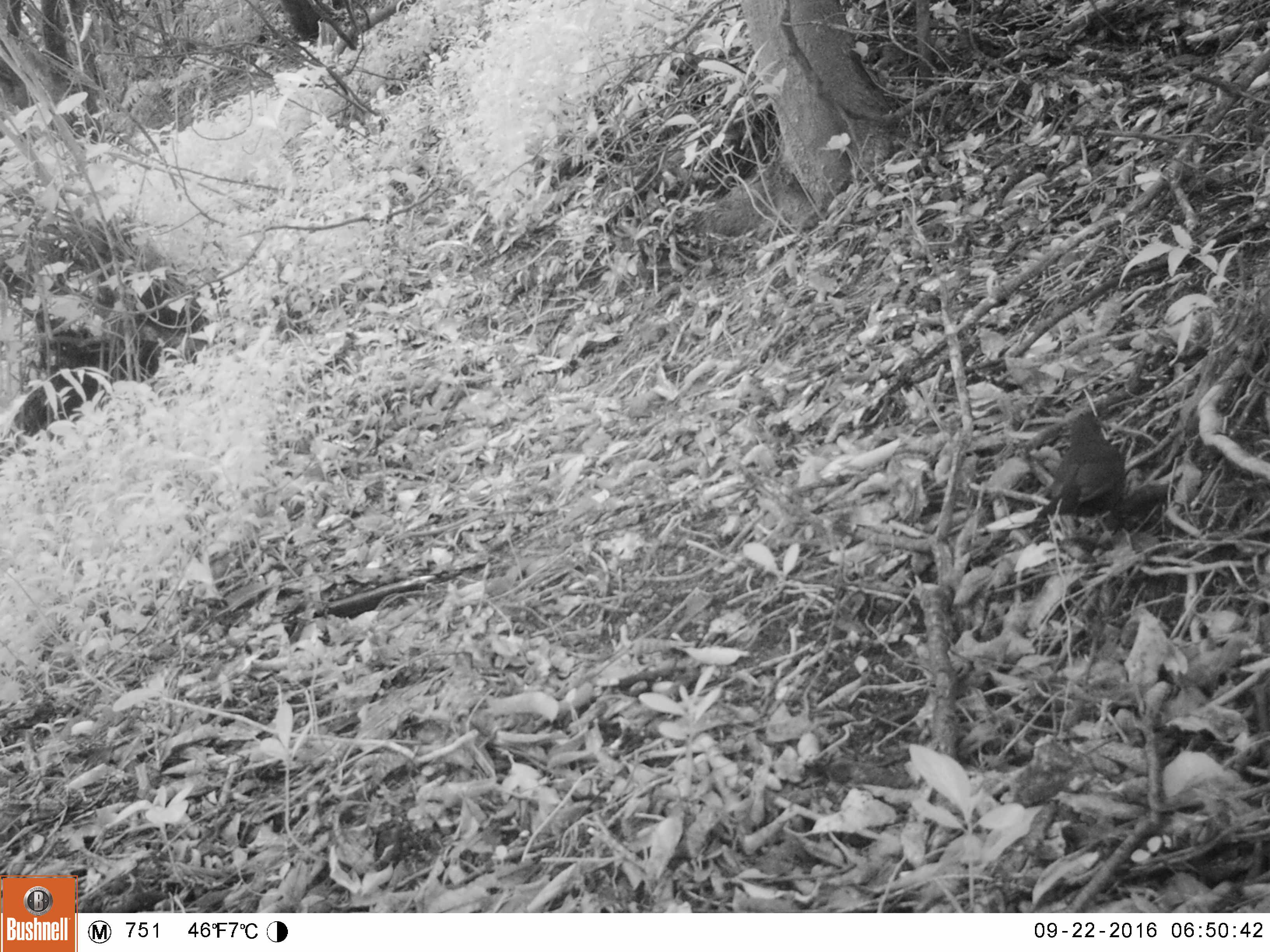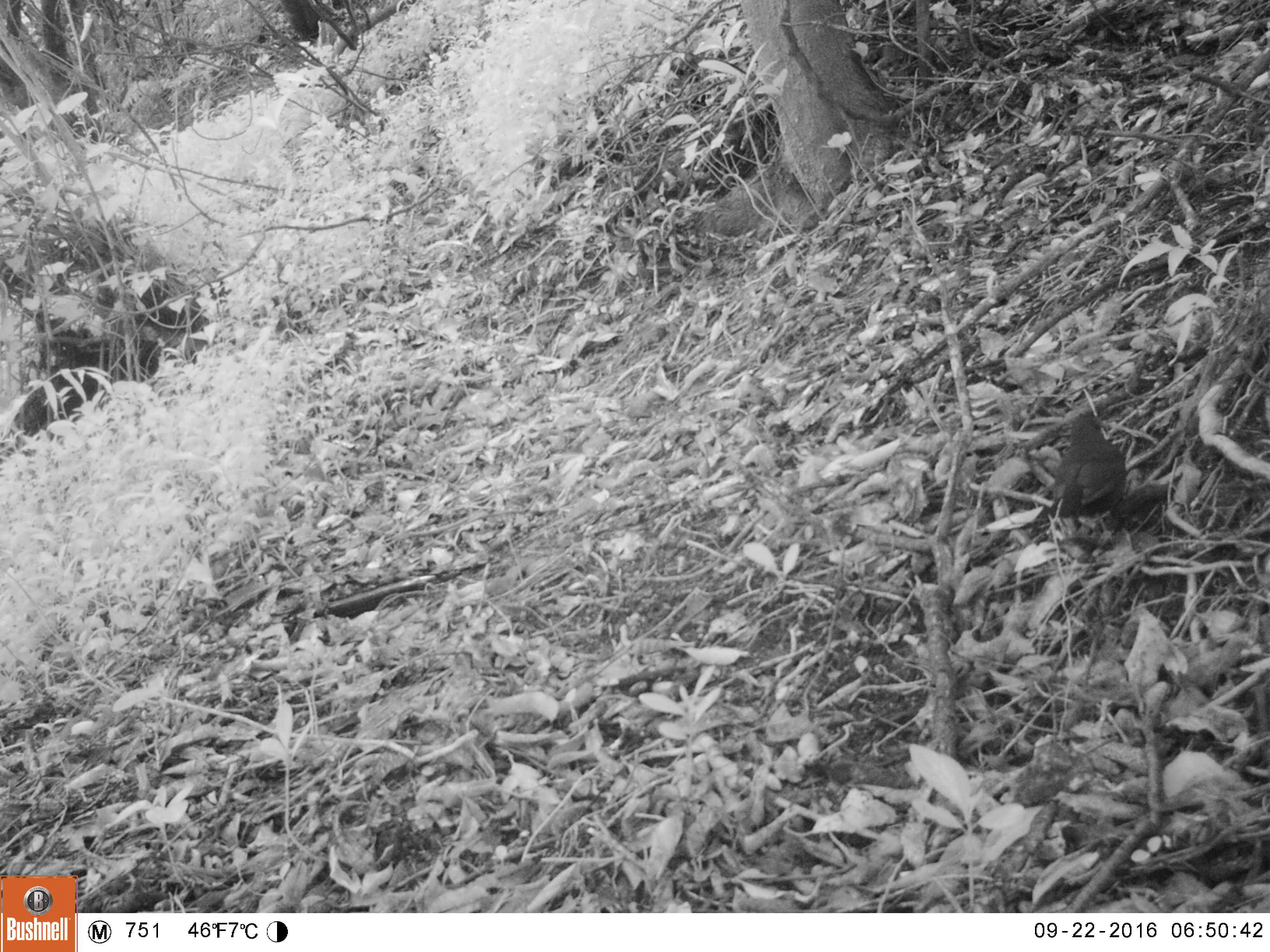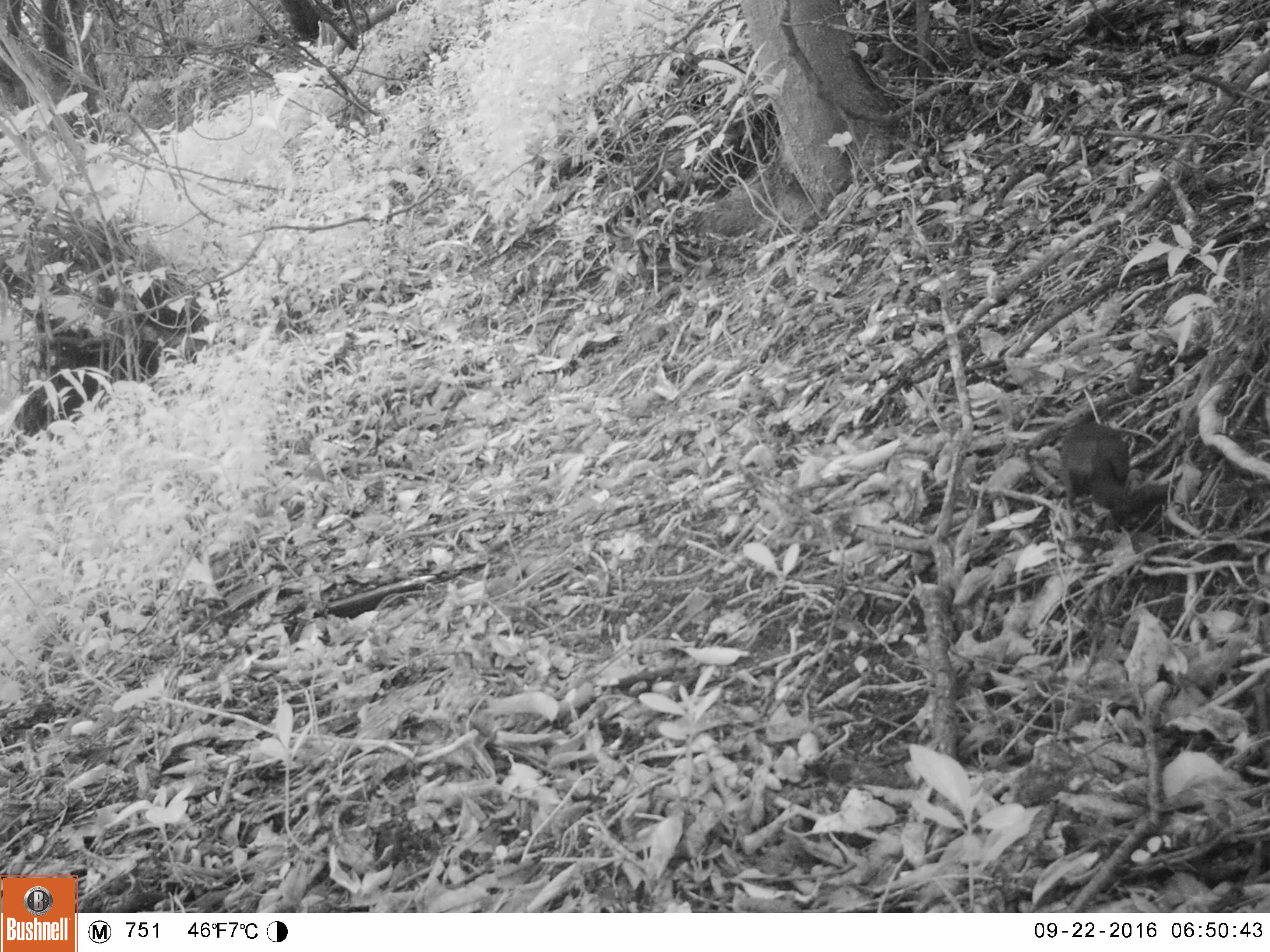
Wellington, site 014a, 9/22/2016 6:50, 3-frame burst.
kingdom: Animalia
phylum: Chordata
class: Aves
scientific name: Aves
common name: bird